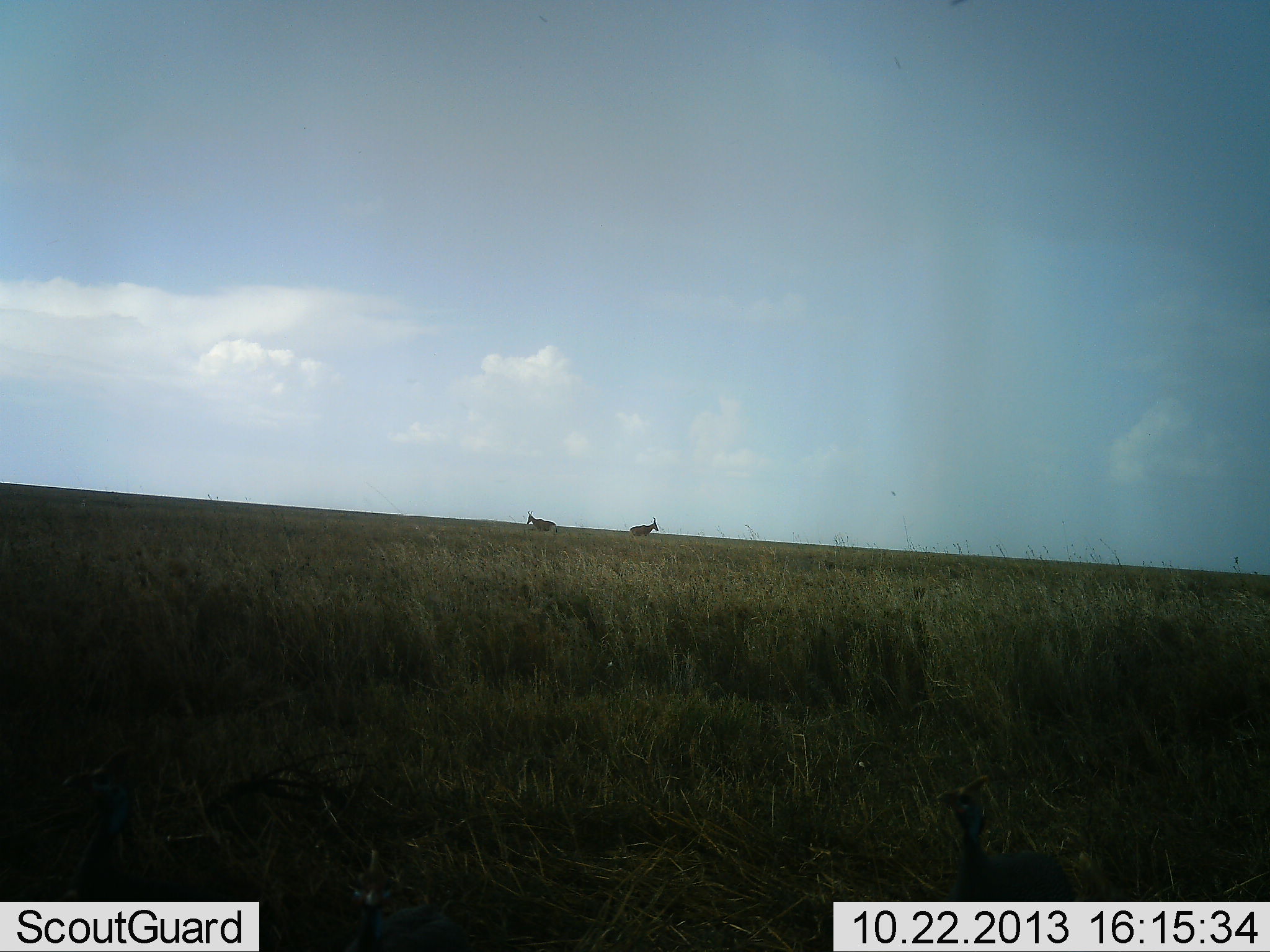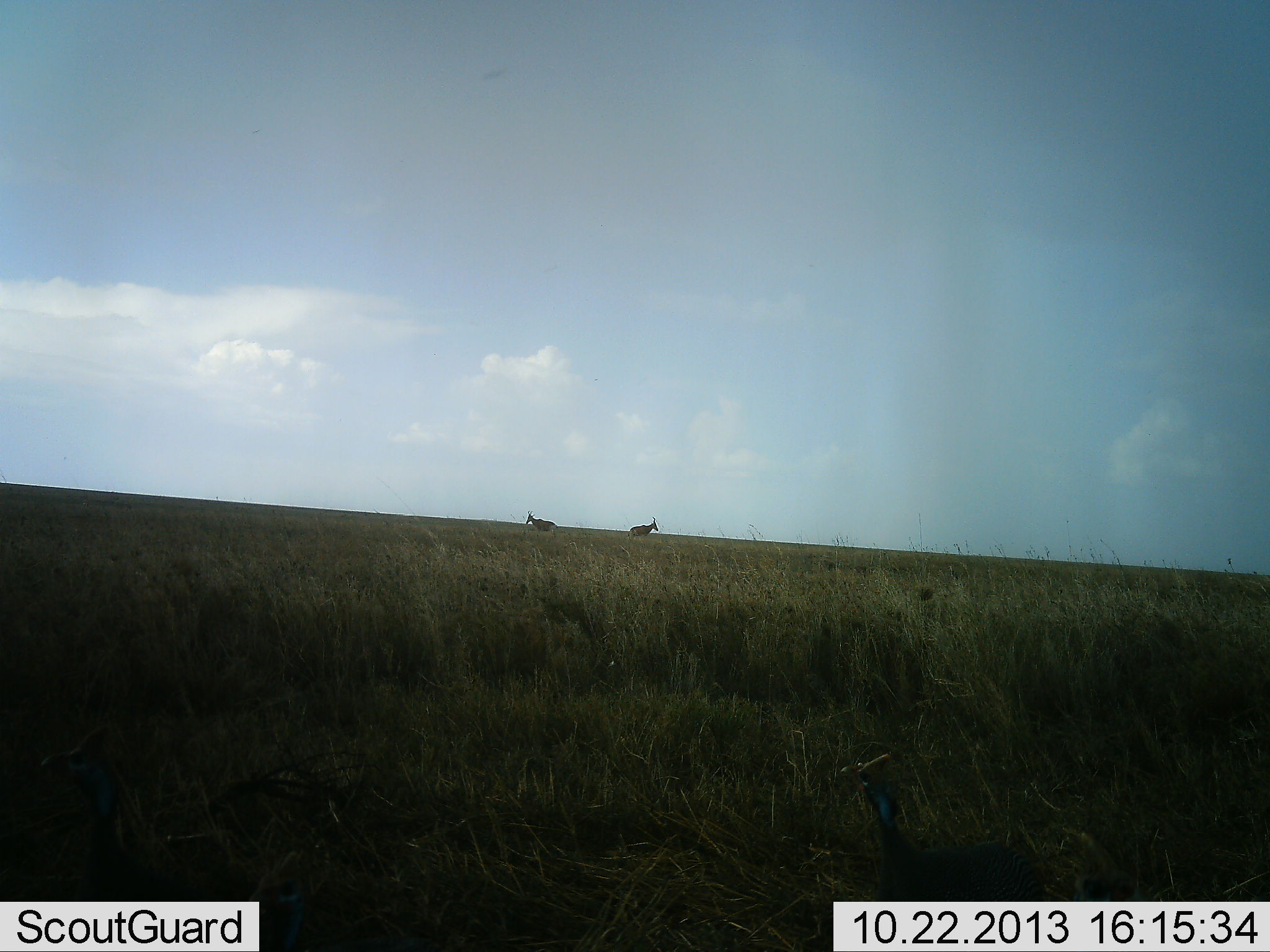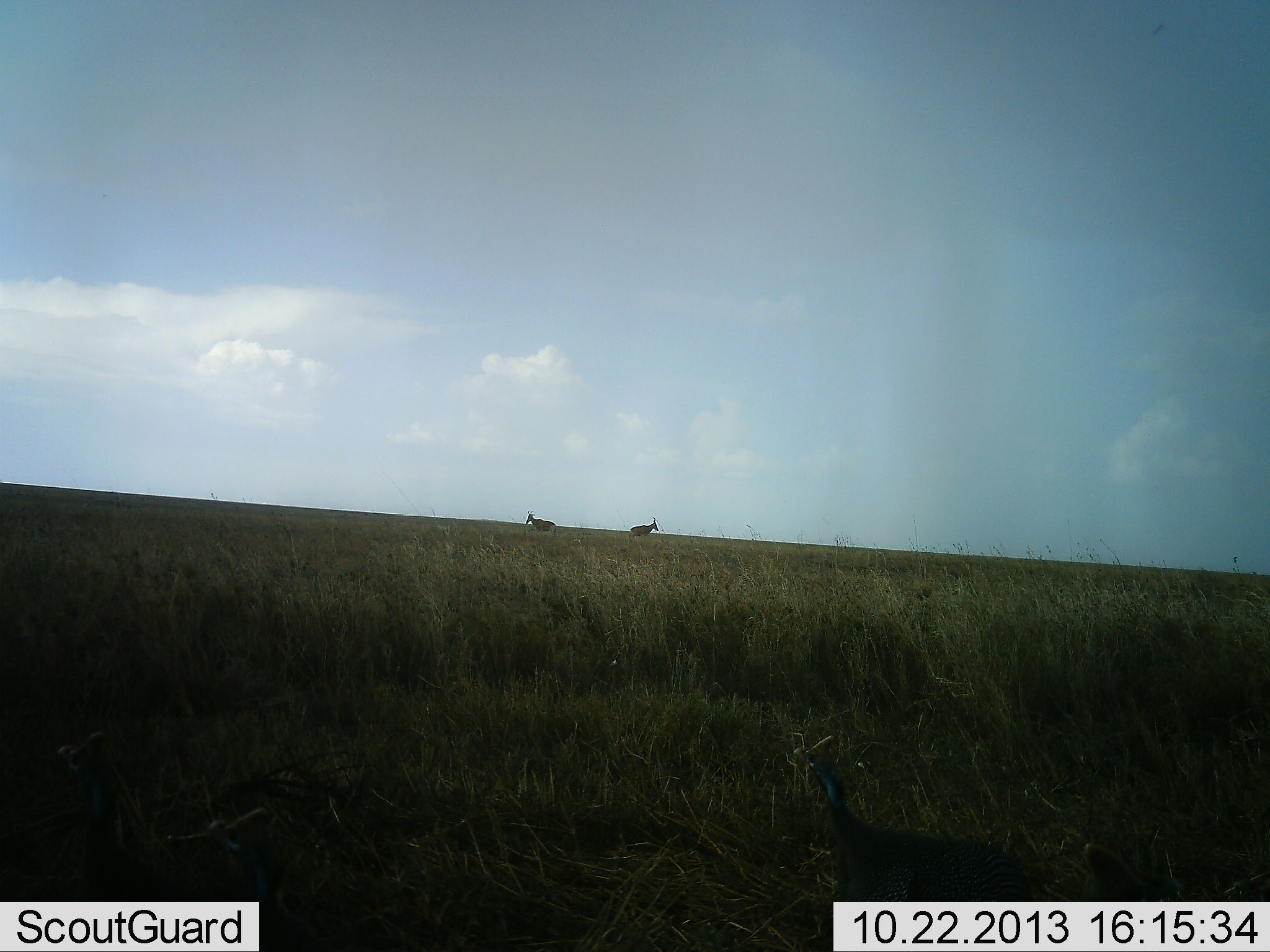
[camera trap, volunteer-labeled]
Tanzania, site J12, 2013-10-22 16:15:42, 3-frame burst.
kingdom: Animalia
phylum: Chordata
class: Mammalia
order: Artiodactyla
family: Bovidae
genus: Alcelaphus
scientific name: Alcelaphus buselaphus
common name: hartebeest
Hartebeest (Alcelaphus buselaphus), count 2. Behavior (volunteer vote fractions): standing 100%, resting 0%, moving 7%, interacting 0%. Young present (vote fraction): 0%. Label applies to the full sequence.